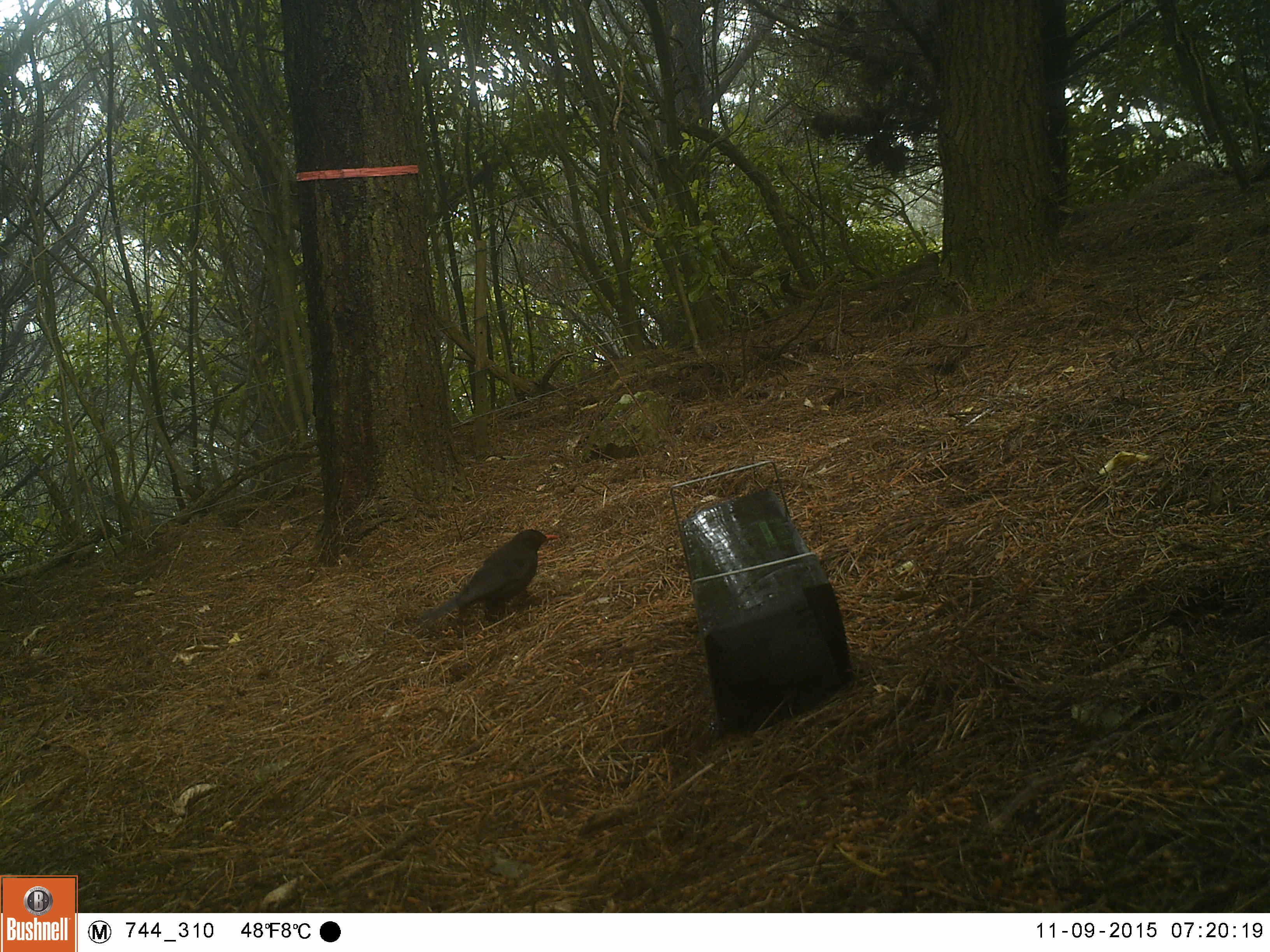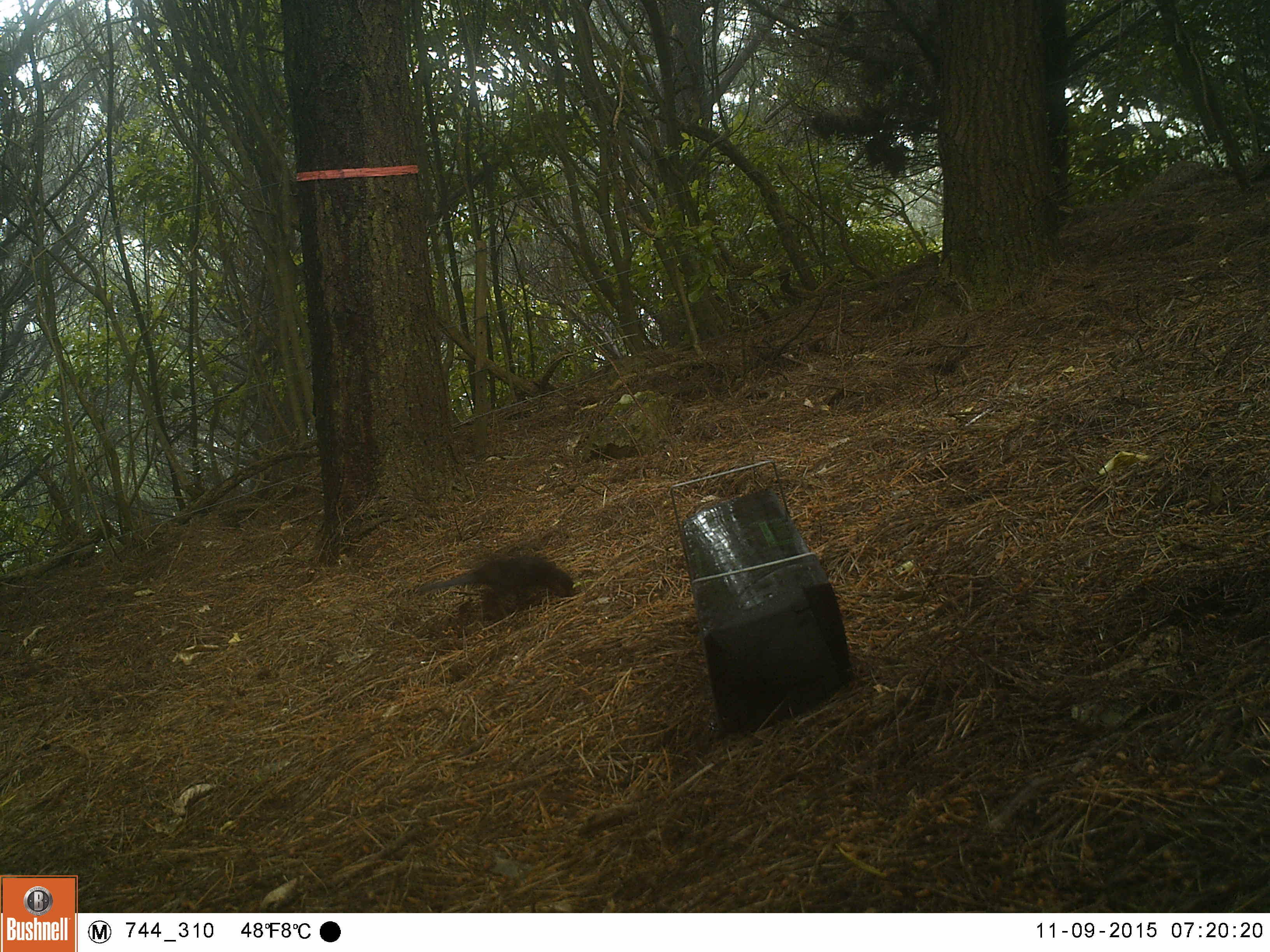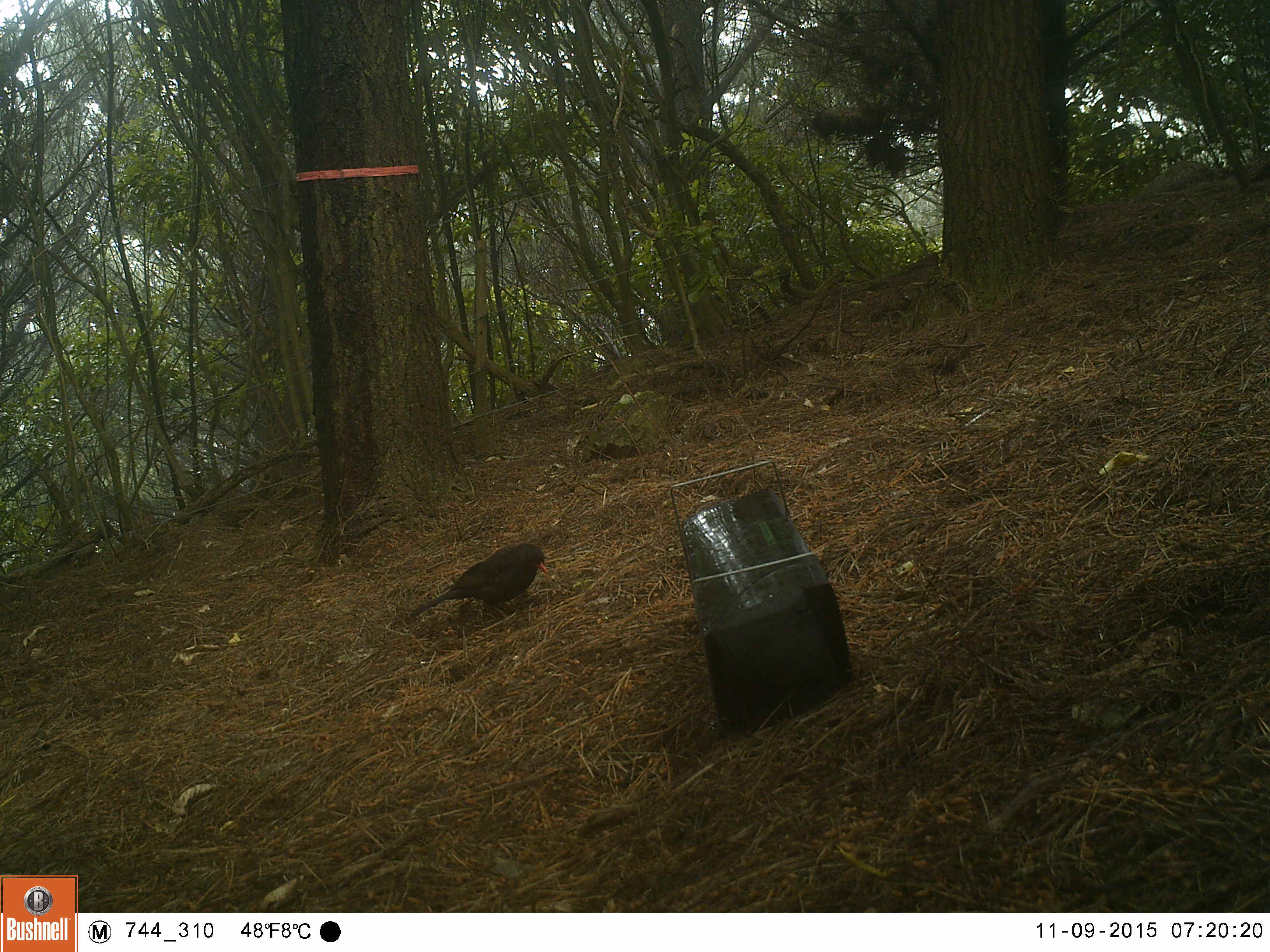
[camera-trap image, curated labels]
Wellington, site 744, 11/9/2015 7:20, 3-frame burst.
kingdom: Animalia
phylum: Chordata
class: Aves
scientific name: Aves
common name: bird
Bird (Aves).